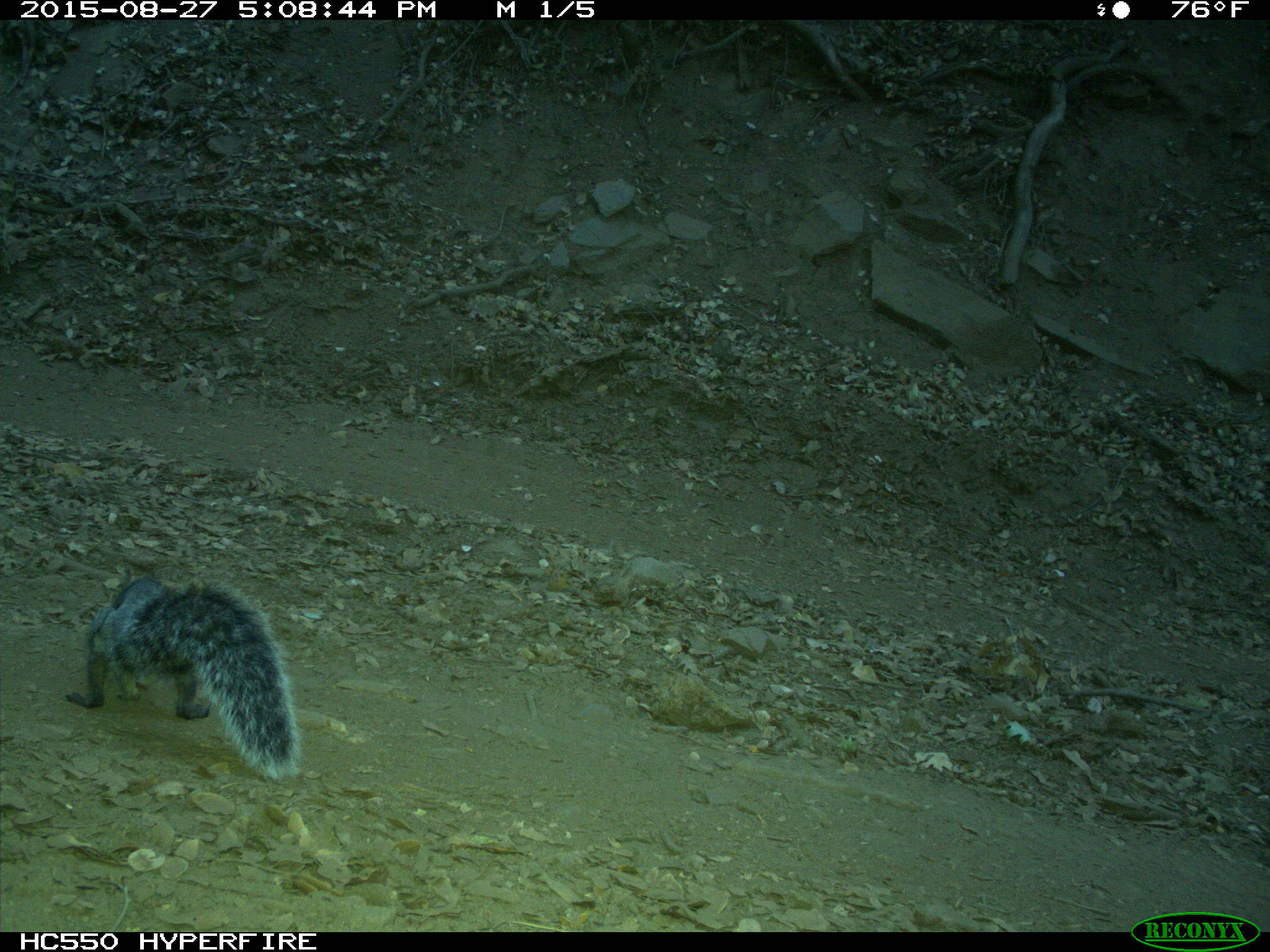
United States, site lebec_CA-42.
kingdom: Animalia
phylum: Chordata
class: Mammalia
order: Rodentia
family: Sciuridae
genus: Sciurus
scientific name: Sciurus carolinensis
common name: eastern gray squirrel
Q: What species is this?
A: Sciurus carolinensis (eastern gray squirrel).